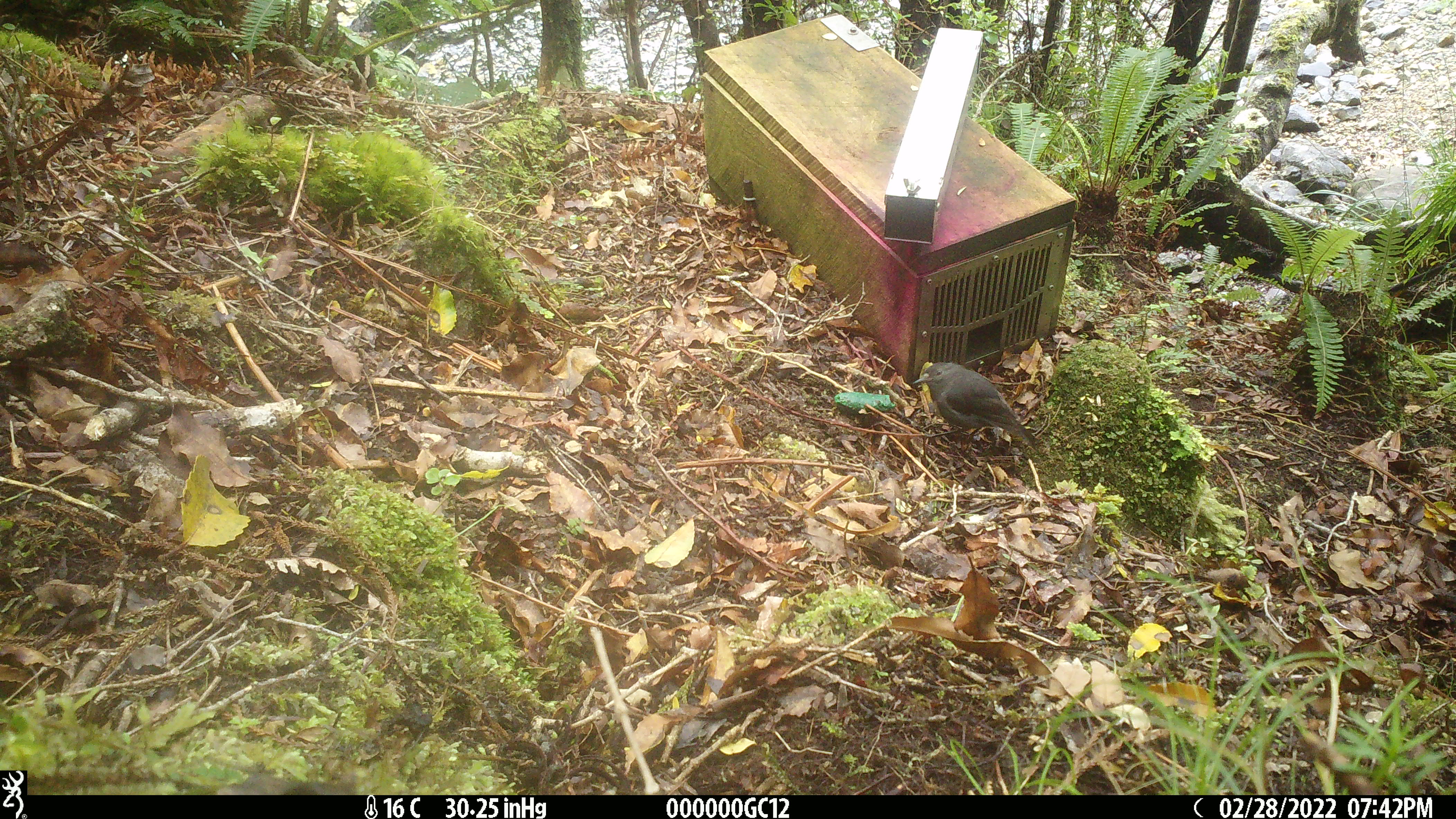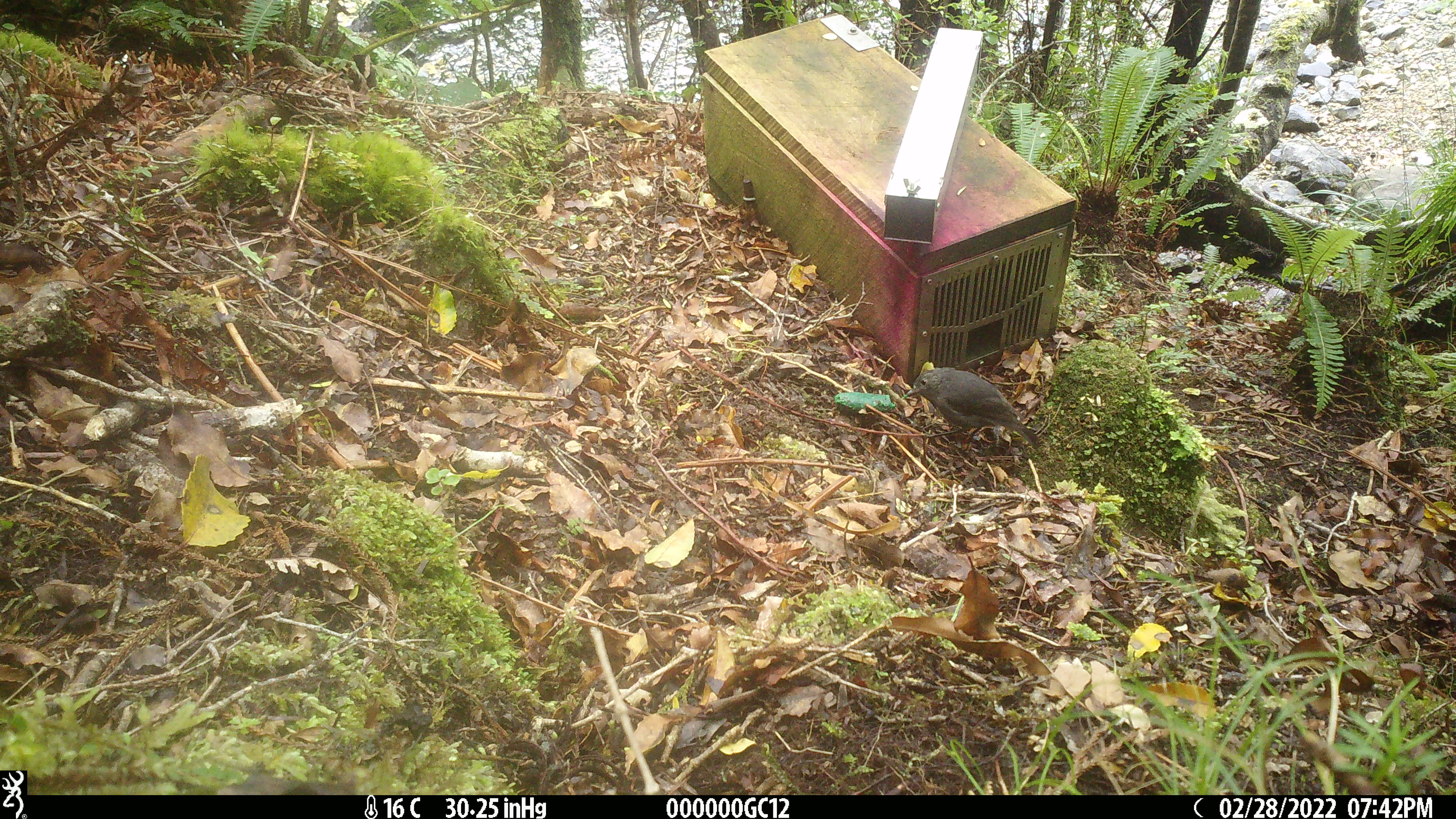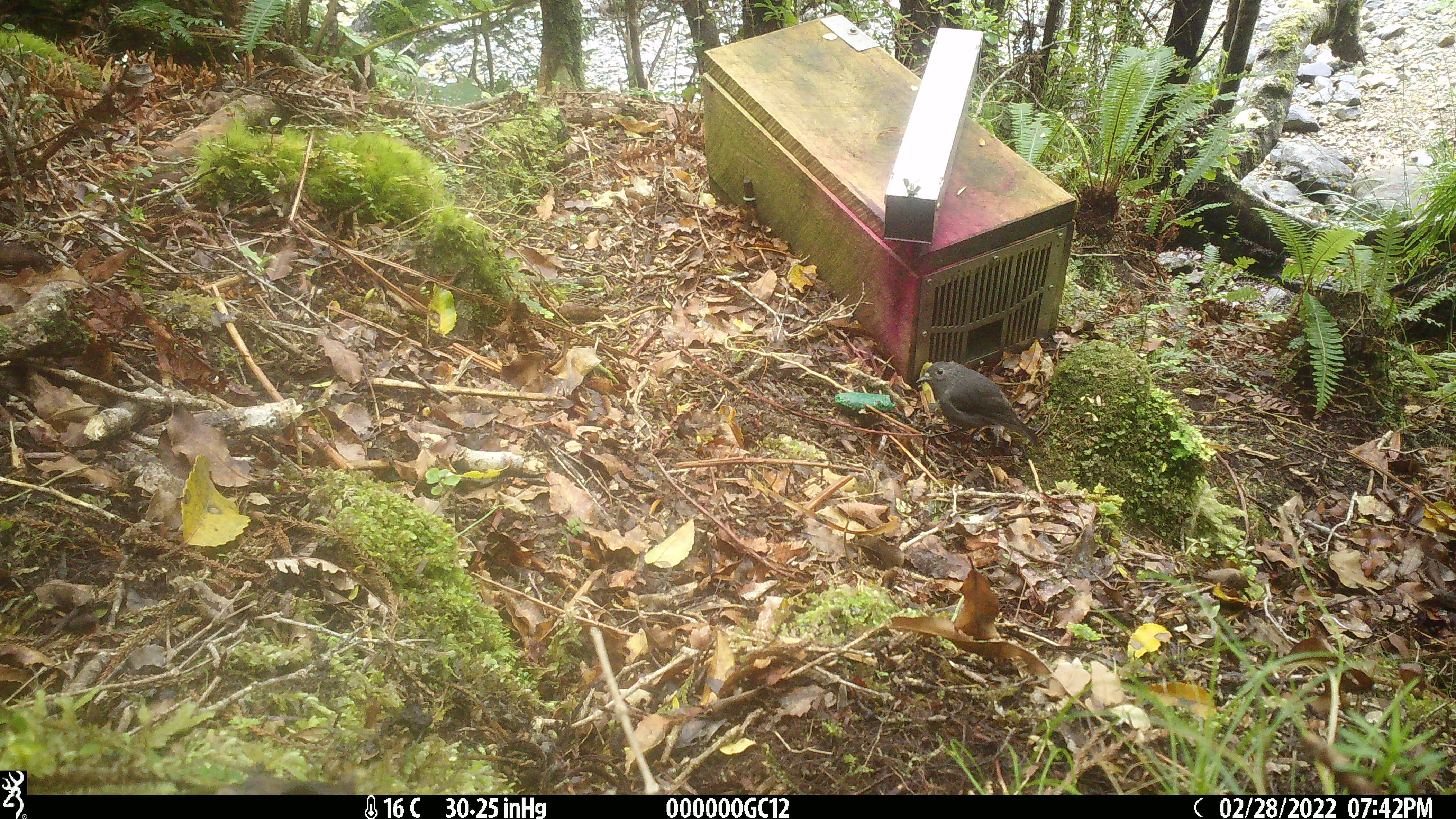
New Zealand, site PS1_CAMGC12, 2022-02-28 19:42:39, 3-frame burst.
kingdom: Animalia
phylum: Chordata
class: Aves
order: Passeriformes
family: Petroicidae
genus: Petroica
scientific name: Petroica australis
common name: new zealand robin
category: robin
Robin (new zealand robin) (Petroica australis).